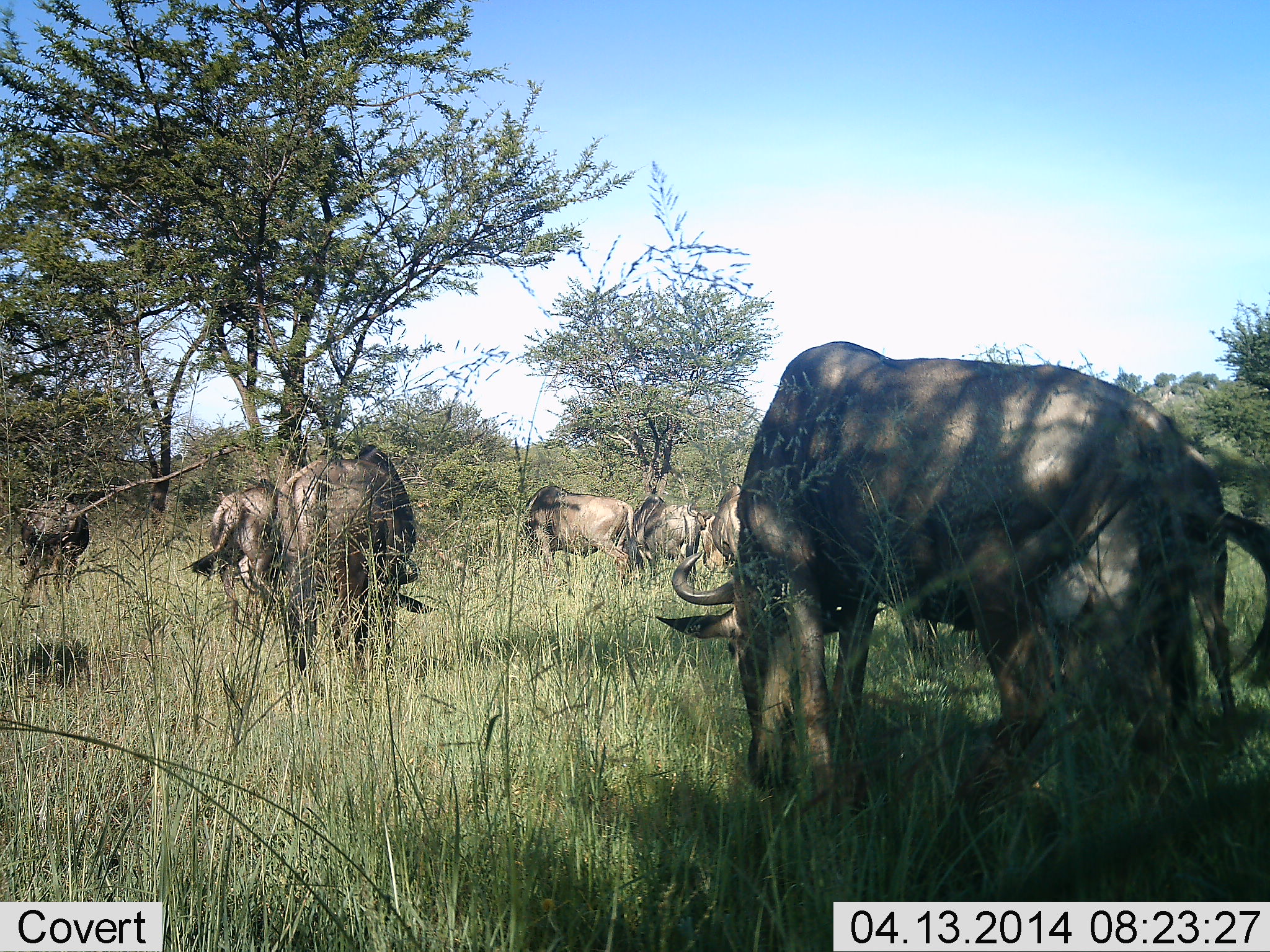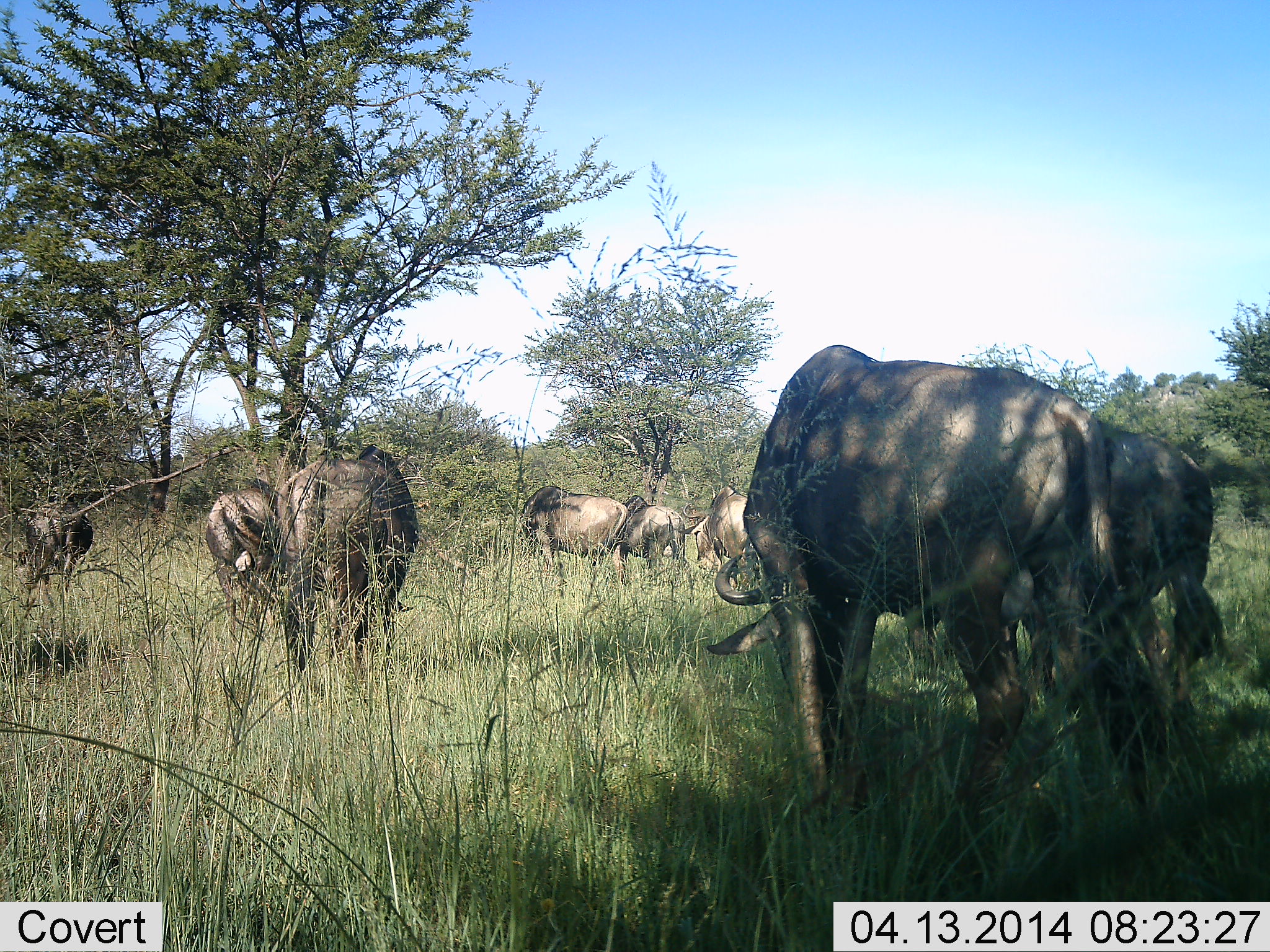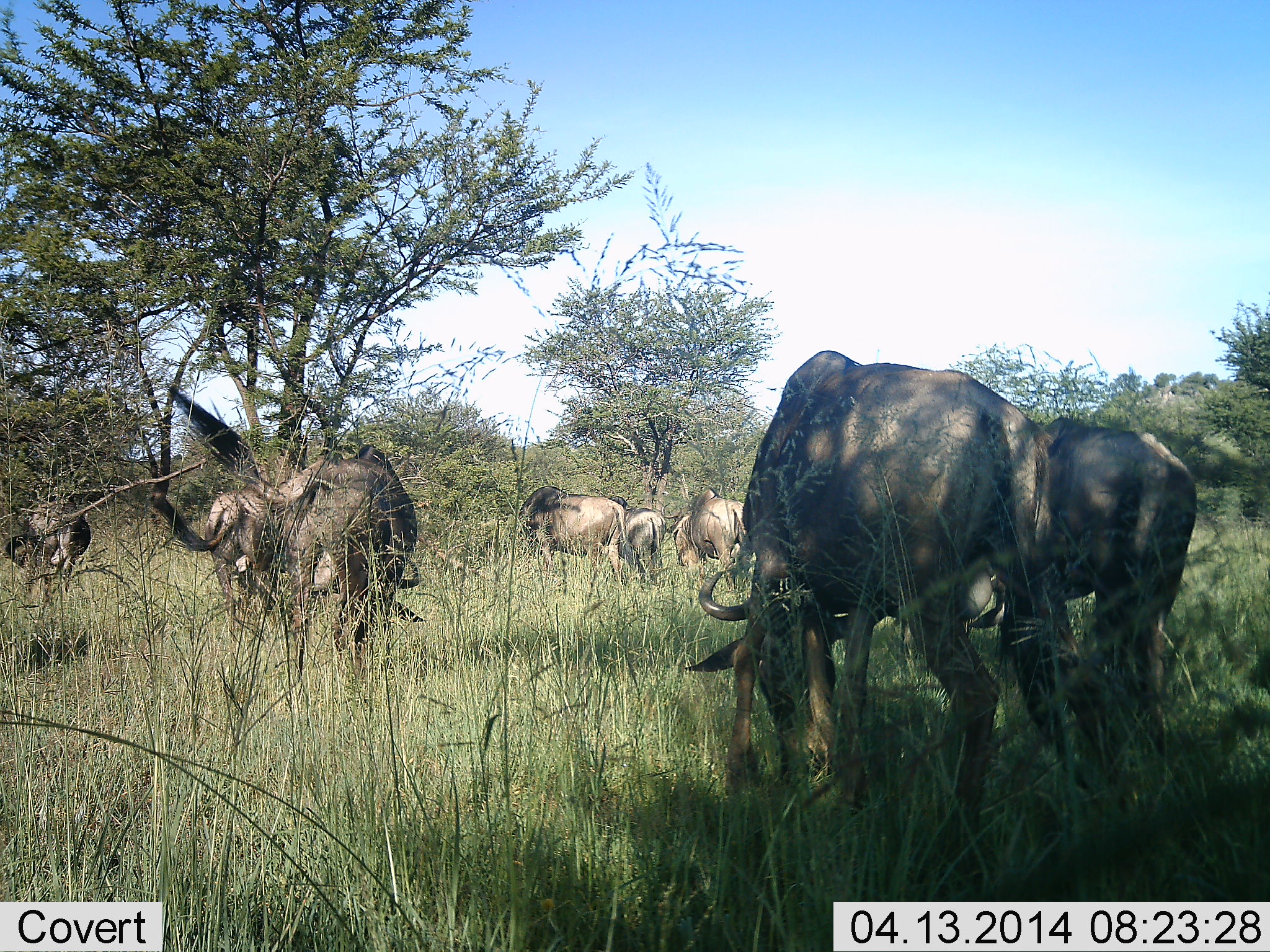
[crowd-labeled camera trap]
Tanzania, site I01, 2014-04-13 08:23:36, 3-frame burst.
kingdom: Animalia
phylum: Chordata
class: Mammalia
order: Artiodactyla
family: Bovidae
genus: Connochaetes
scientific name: Connochaetes taurinus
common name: blue wildebeest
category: wildebeest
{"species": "wildebeest (blue wildebeest) (Connochaetes taurinus)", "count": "8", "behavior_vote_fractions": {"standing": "37%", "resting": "4%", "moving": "22%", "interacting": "2%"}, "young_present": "2%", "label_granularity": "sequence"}